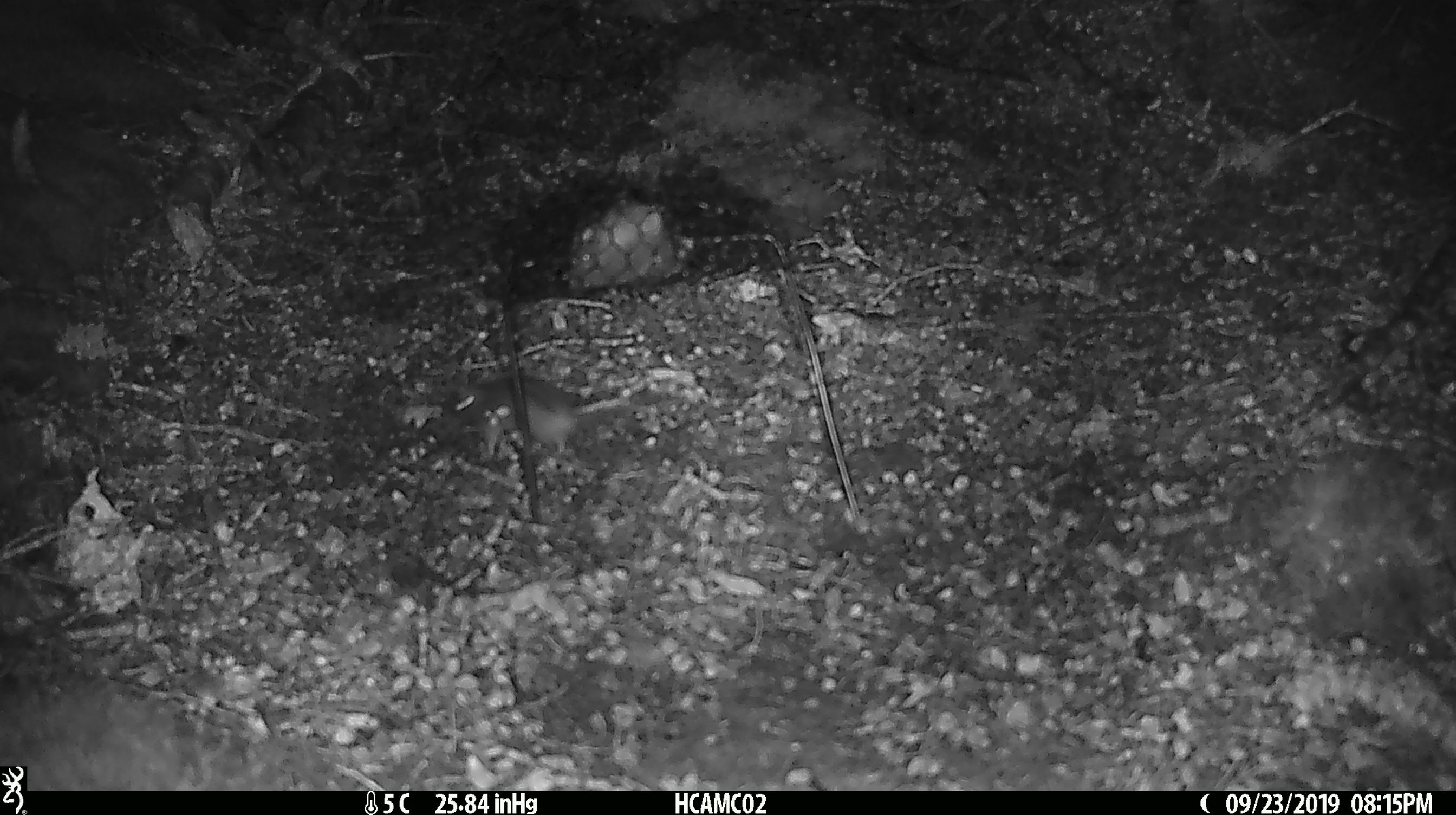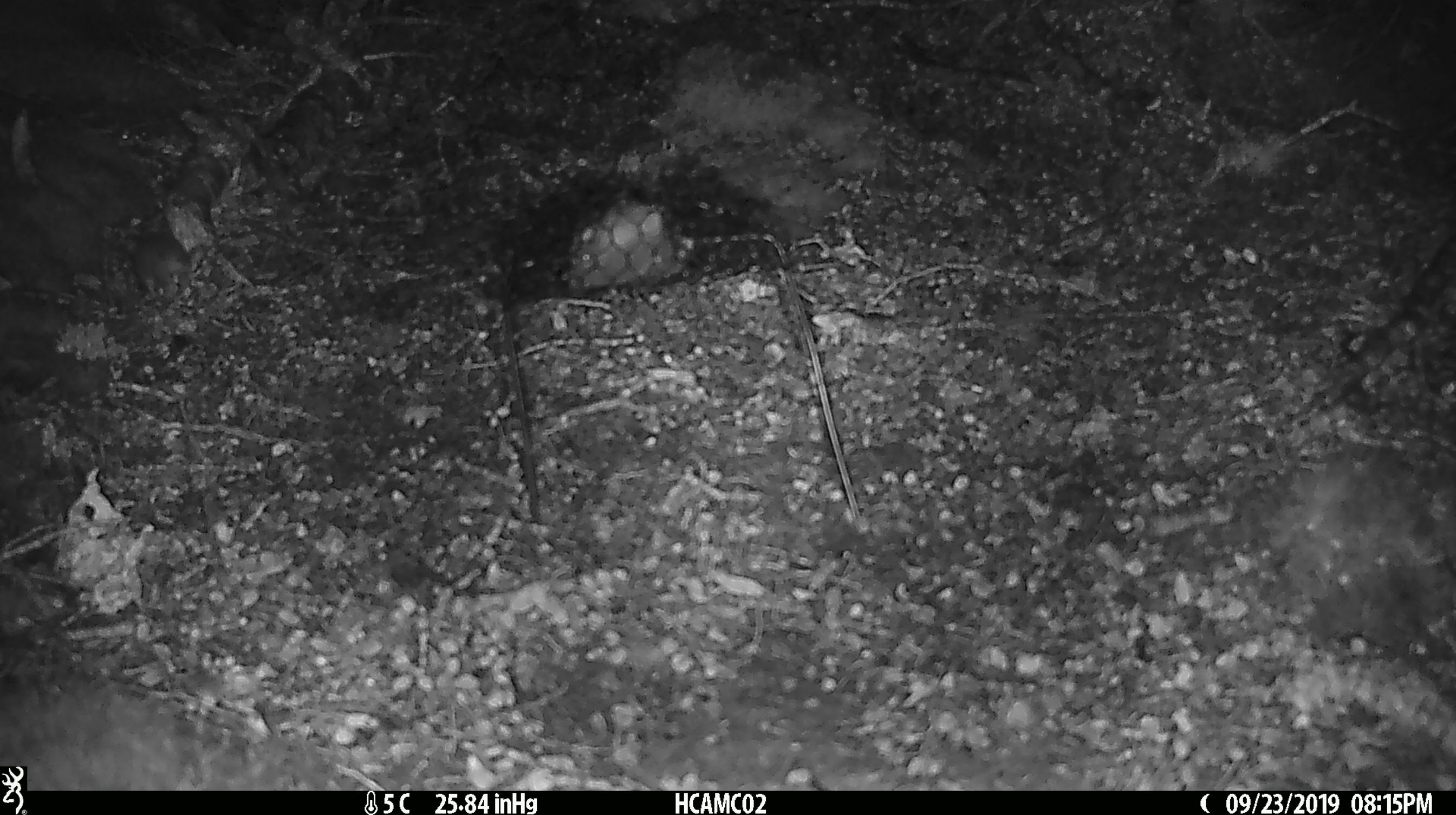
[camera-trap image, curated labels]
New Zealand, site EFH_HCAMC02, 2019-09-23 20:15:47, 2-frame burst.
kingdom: Animalia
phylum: Chordata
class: Mammalia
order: Rodentia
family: Muridae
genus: Mus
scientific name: Mus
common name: mouse